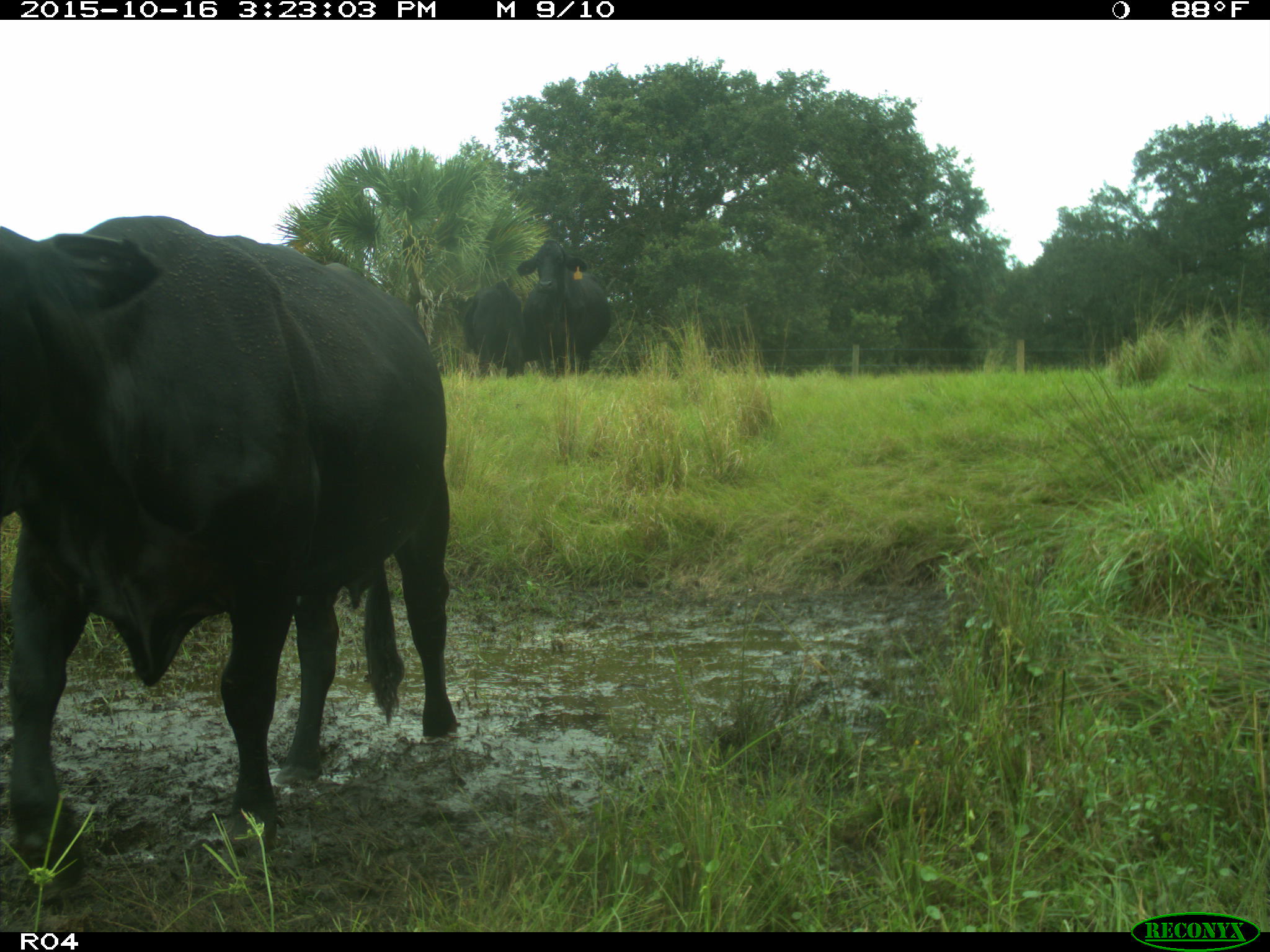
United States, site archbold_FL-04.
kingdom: Animalia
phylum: Chordata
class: Mammalia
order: Artiodactyla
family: Bovidae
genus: Bos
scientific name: Bos taurus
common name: domestic cow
Bos taurus (domestic cow).